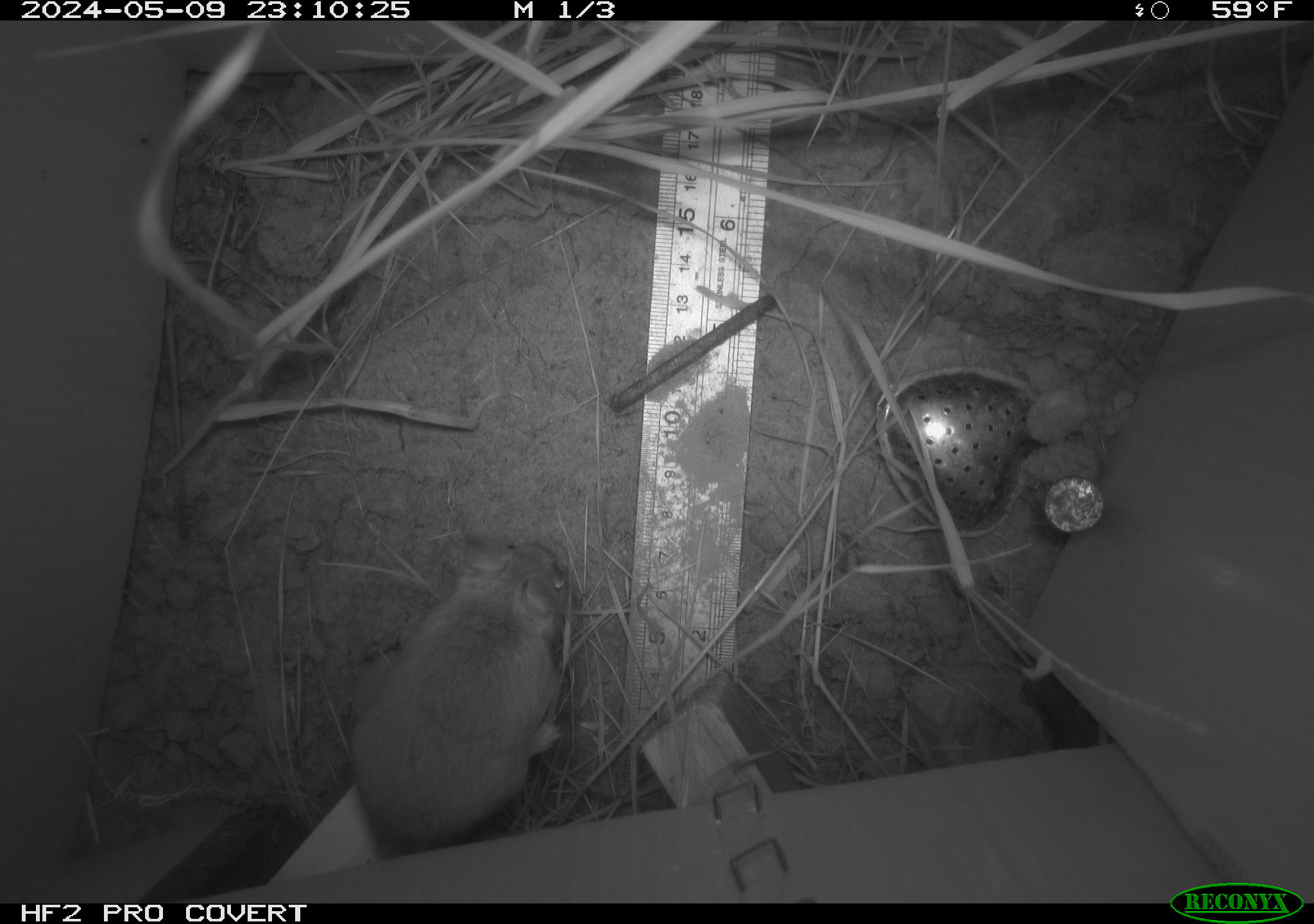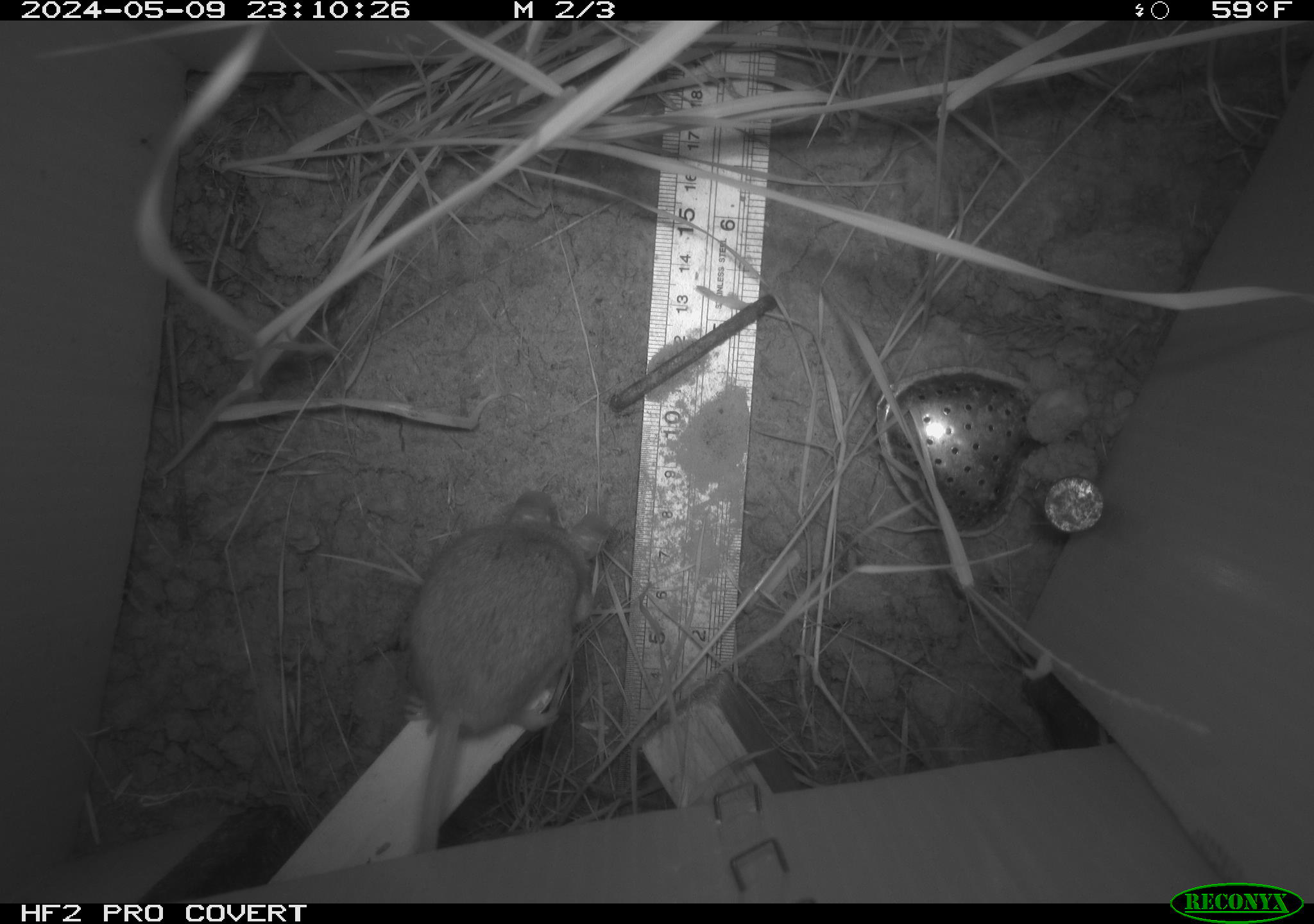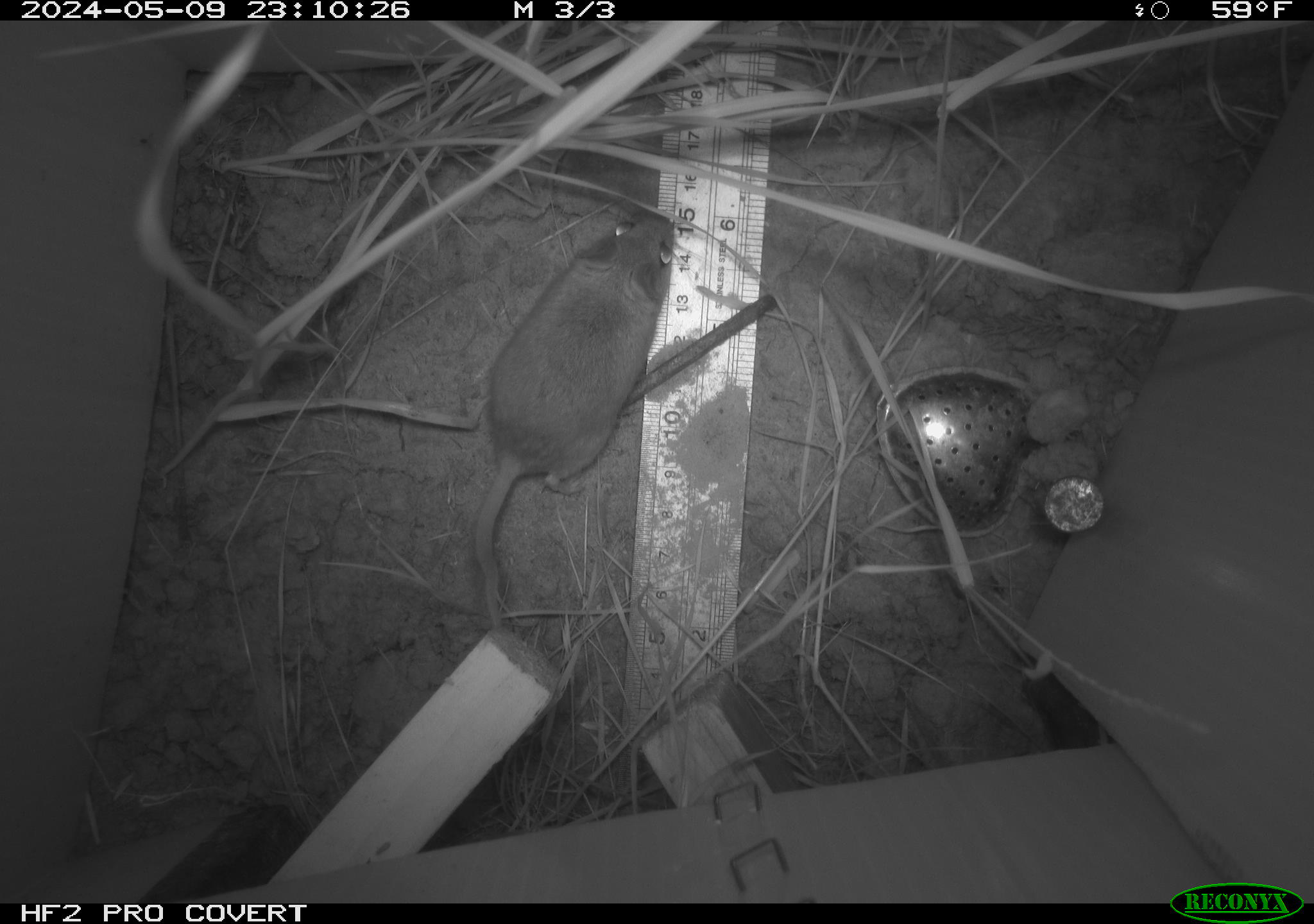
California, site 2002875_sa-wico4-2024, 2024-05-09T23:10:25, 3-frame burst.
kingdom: Animalia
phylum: Chordata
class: Mammalia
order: Rodentia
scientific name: Rodentia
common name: rodent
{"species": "rodent (Rodentia)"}